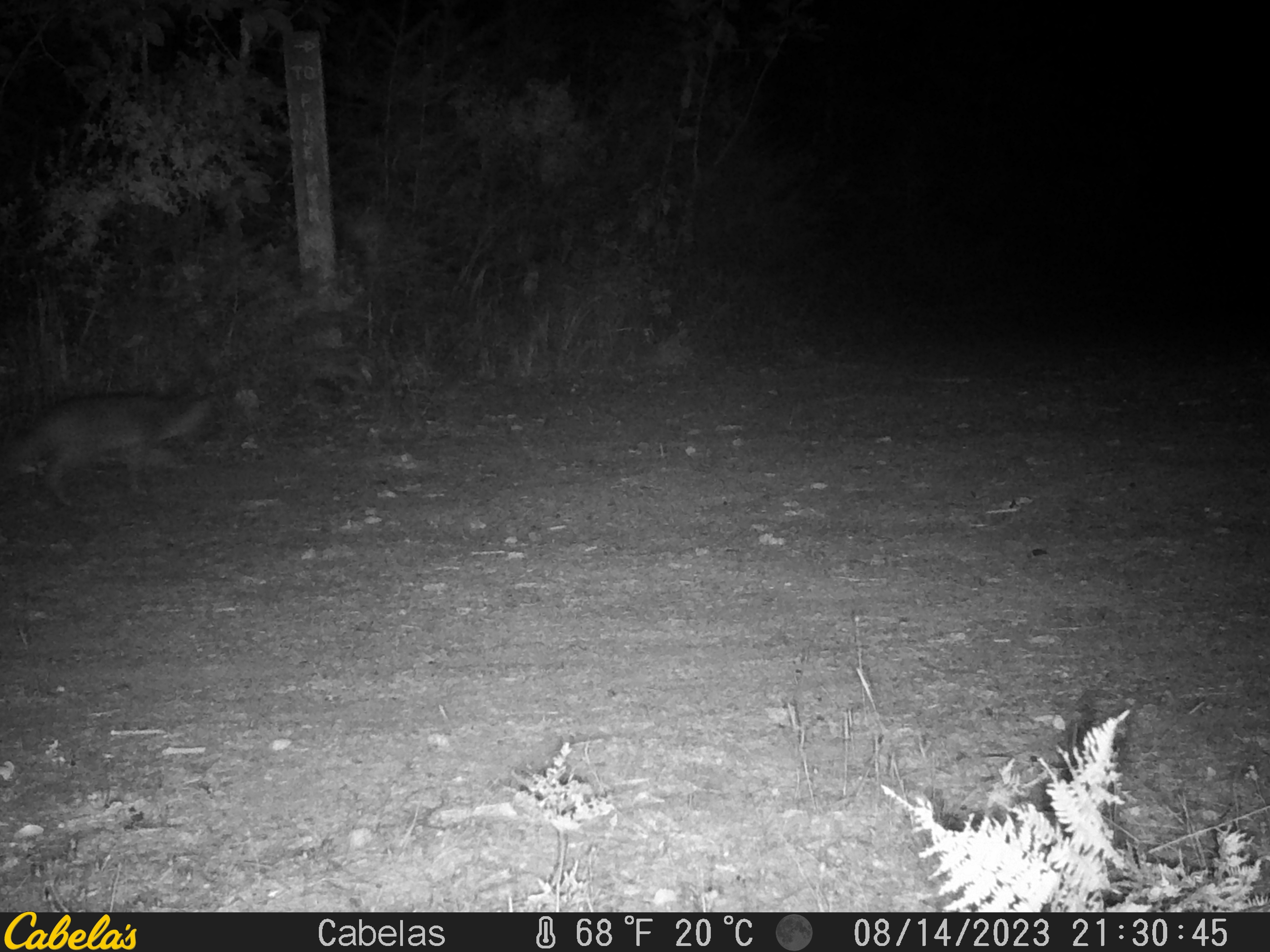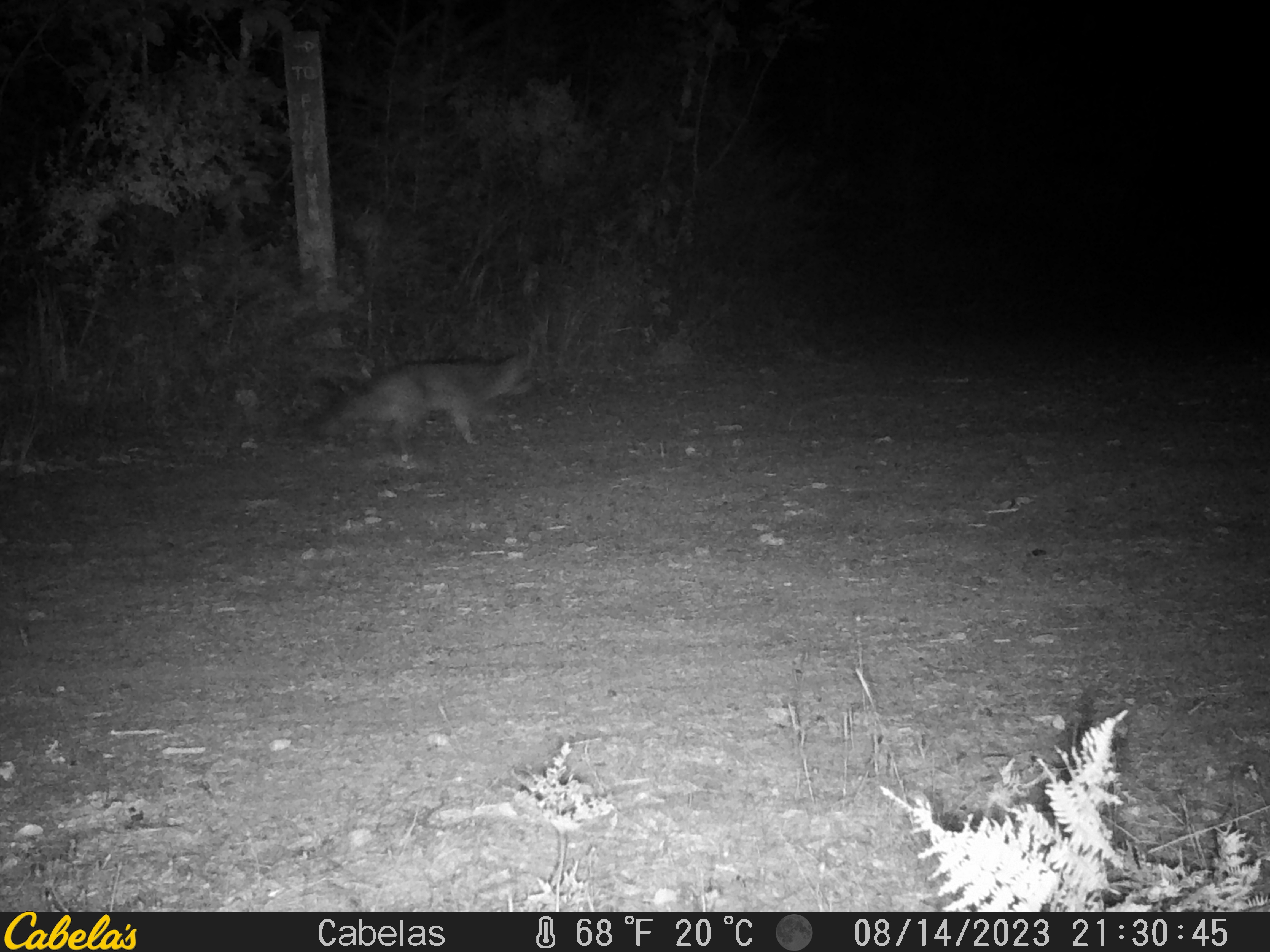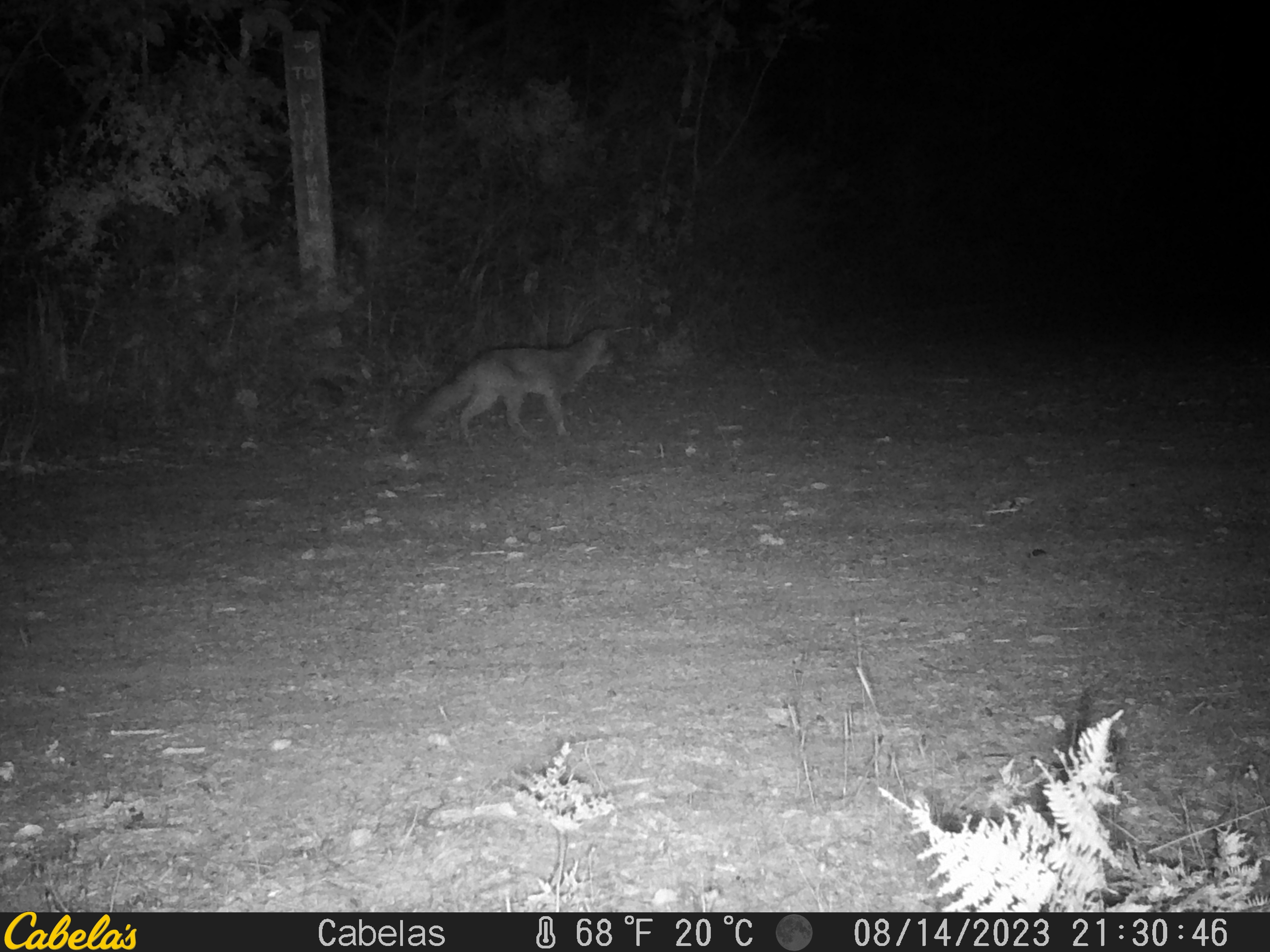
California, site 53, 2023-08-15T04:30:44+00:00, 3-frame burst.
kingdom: Animalia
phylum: Chordata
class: Mammalia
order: Carnivora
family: Canidae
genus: Urocyon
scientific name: Urocyon cinereoargenteus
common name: gray fox